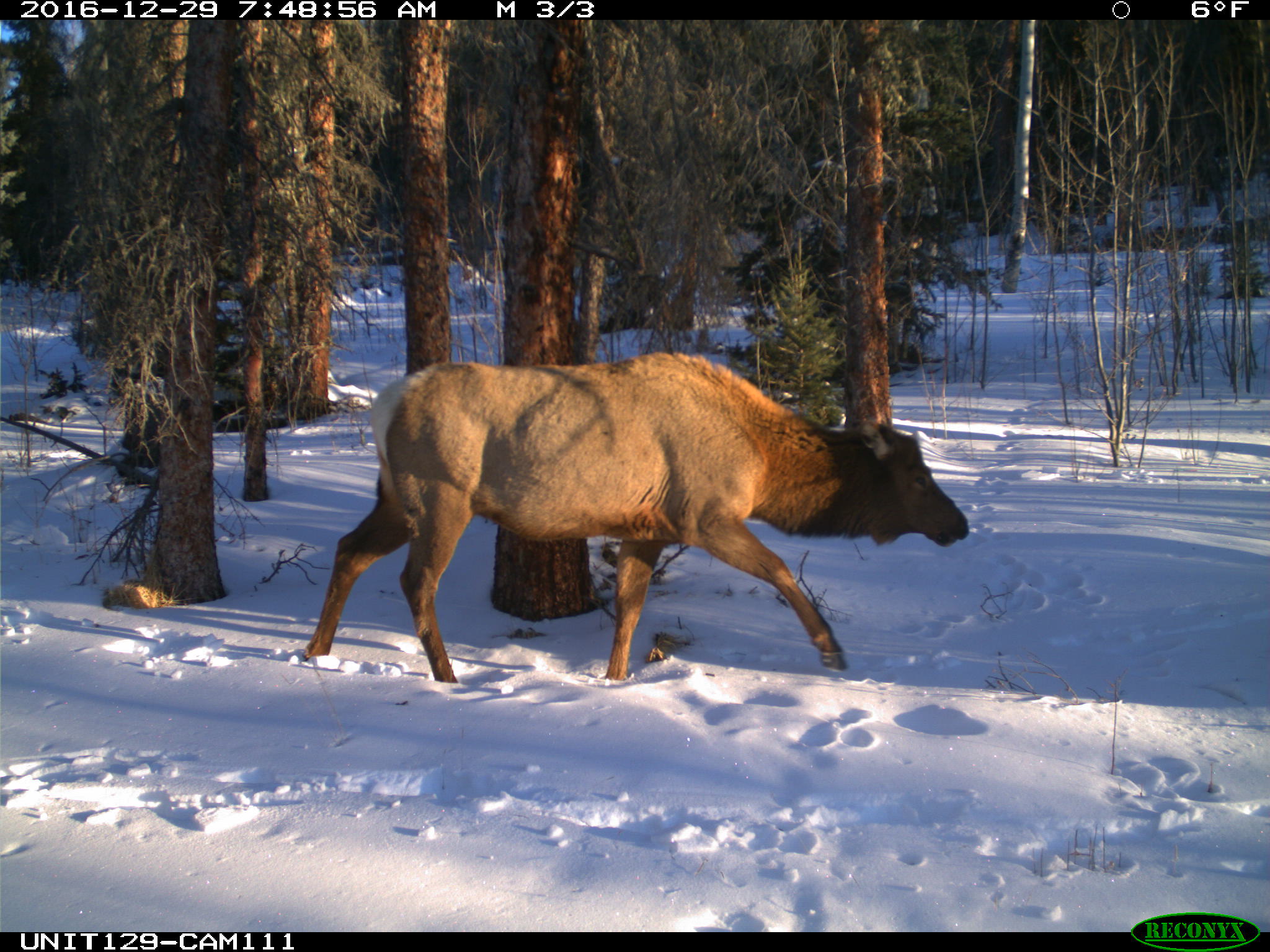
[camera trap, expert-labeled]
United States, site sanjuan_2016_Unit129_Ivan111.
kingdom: Animalia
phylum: Chordata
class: Mammalia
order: Artiodactyla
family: Cervidae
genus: Cervus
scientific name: Cervus elaphus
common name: red deer